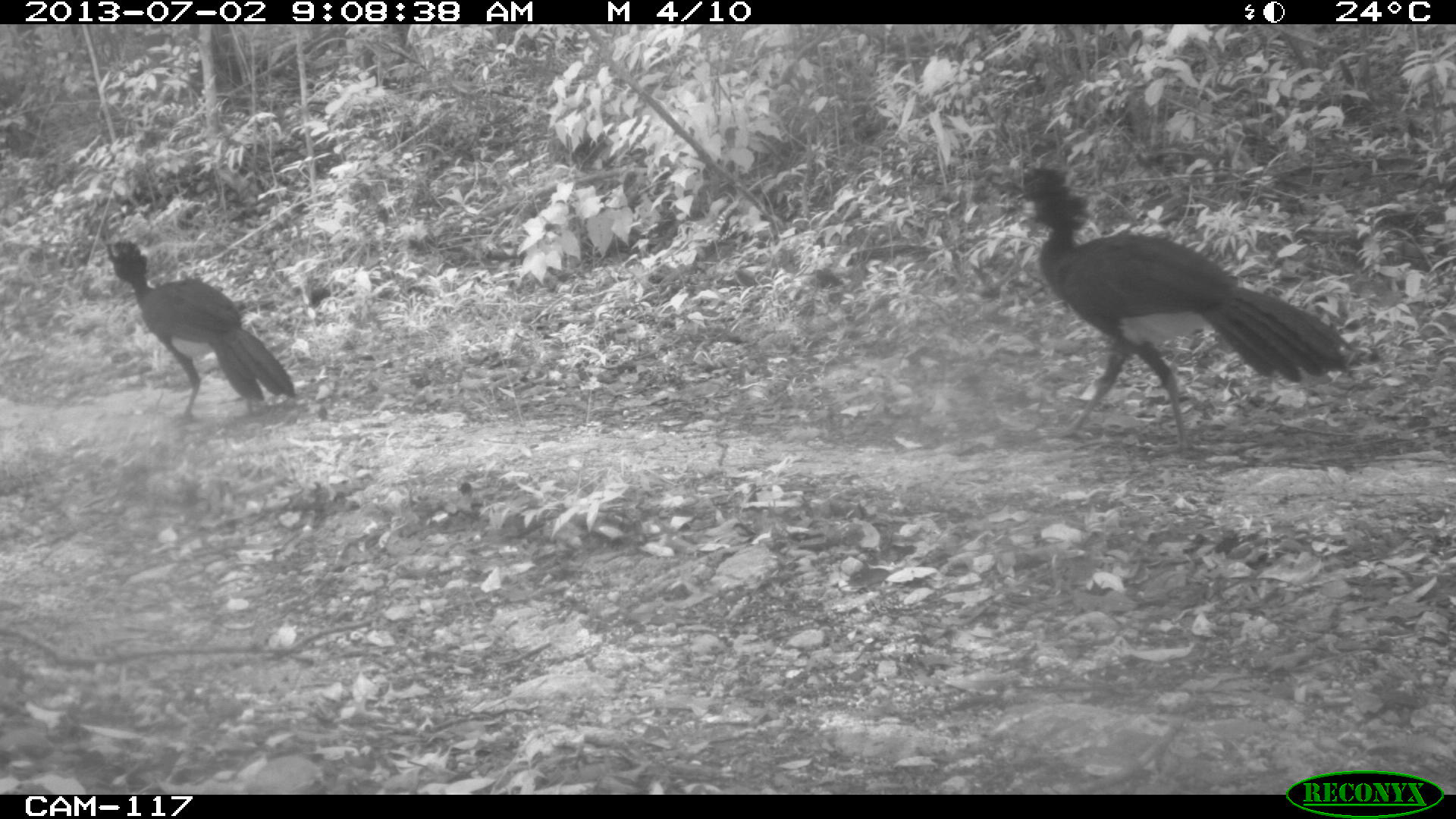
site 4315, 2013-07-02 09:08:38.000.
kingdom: Animalia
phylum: Chordata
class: Aves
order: Galliformes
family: Cracidae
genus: Crax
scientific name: Crax rubra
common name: great curassow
Crax rubra (great curassow), count 3.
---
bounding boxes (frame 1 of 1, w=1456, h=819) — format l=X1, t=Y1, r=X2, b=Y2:
crax rubra: l=1016, t=166, r=1354, b=457; l=105, t=234, r=297, b=426